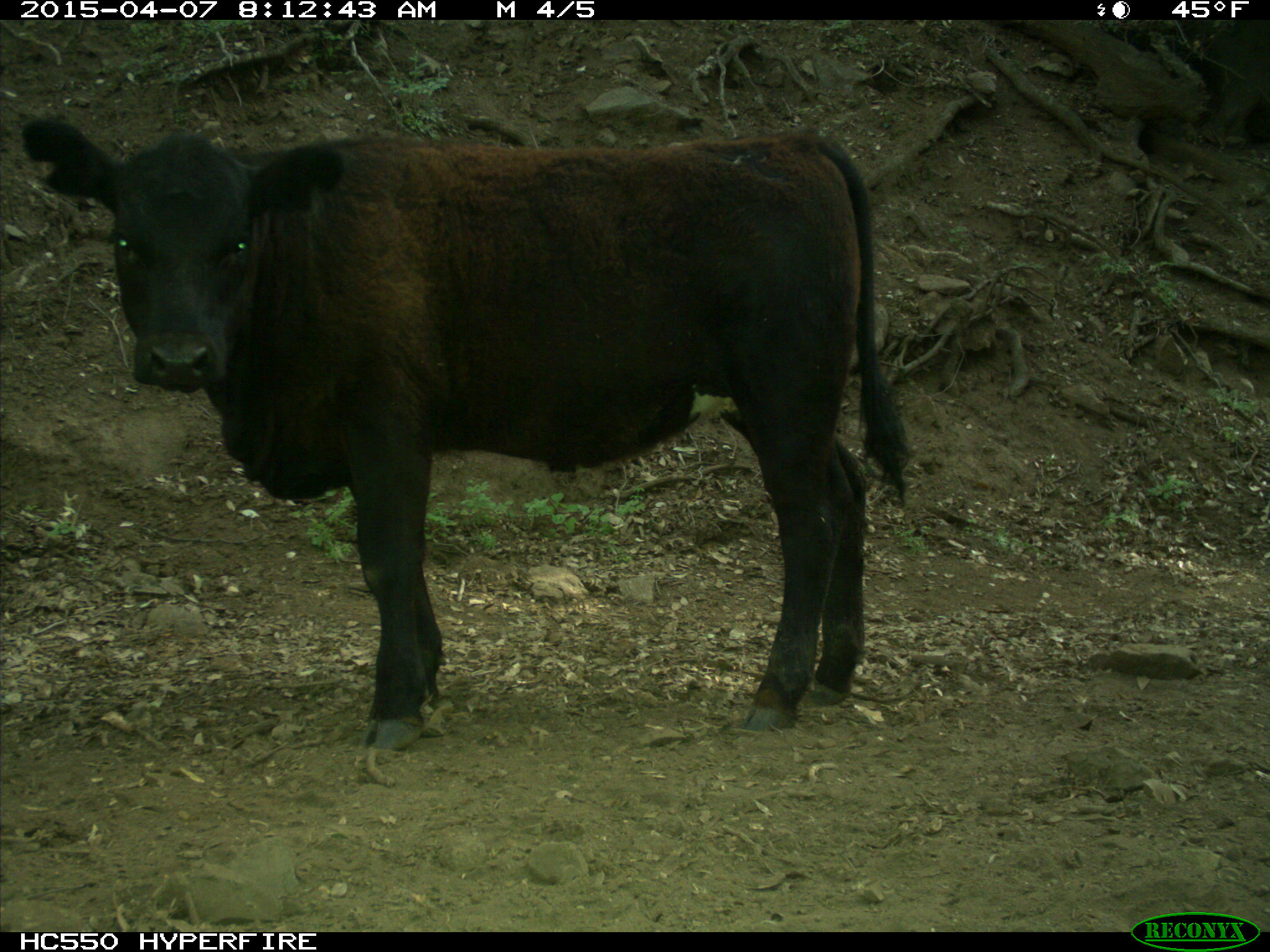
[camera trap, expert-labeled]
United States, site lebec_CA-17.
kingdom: Animalia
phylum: Chordata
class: Mammalia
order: Artiodactyla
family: Bovidae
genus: Bos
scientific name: Bos taurus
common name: domestic cow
Bos taurus (domestic cow).